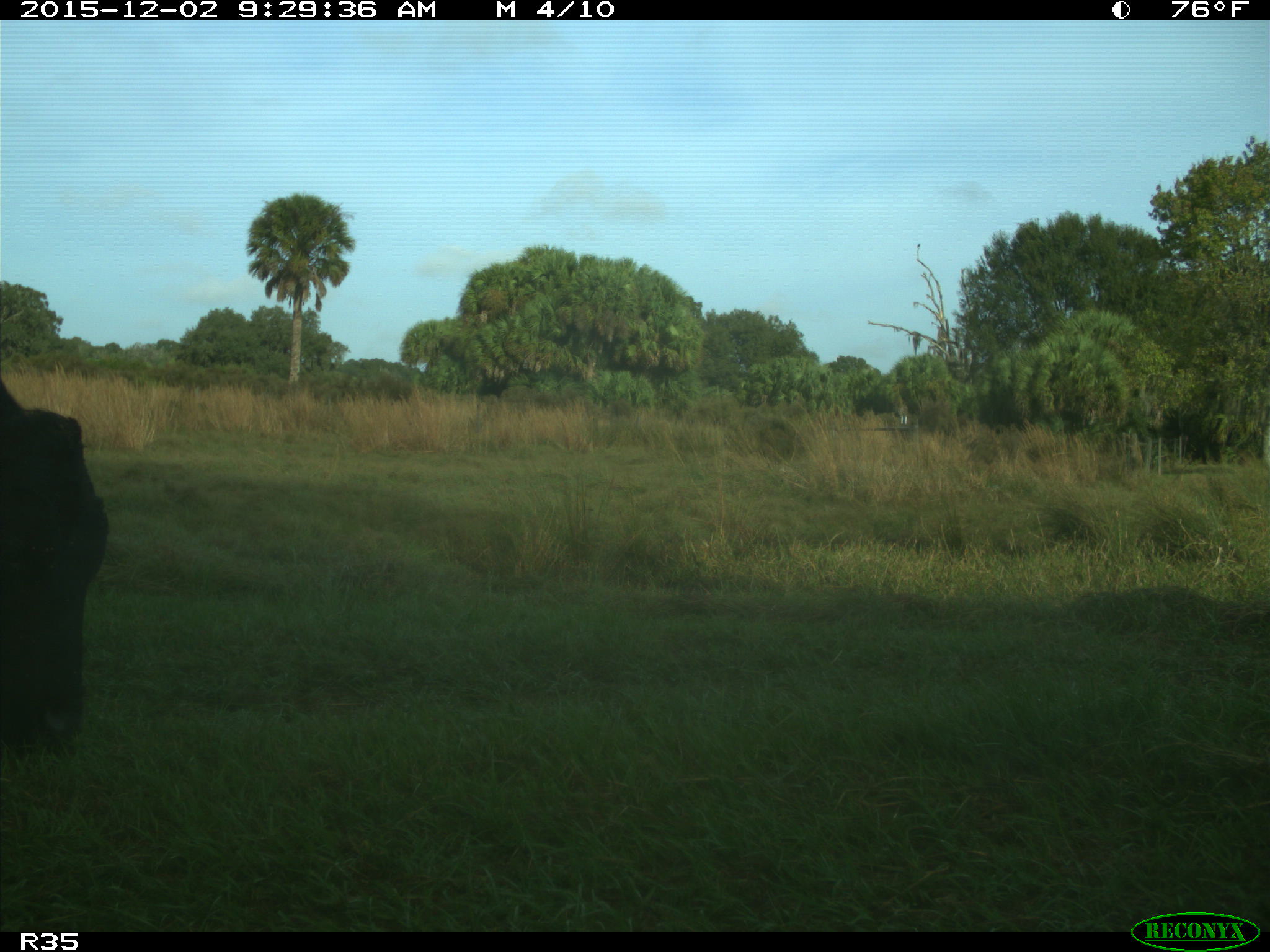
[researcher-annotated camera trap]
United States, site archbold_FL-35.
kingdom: Animalia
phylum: Chordata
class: Mammalia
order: Artiodactyla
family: Bovidae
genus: Bos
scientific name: Bos taurus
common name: domestic cow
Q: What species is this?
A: Bos taurus (domestic cow).